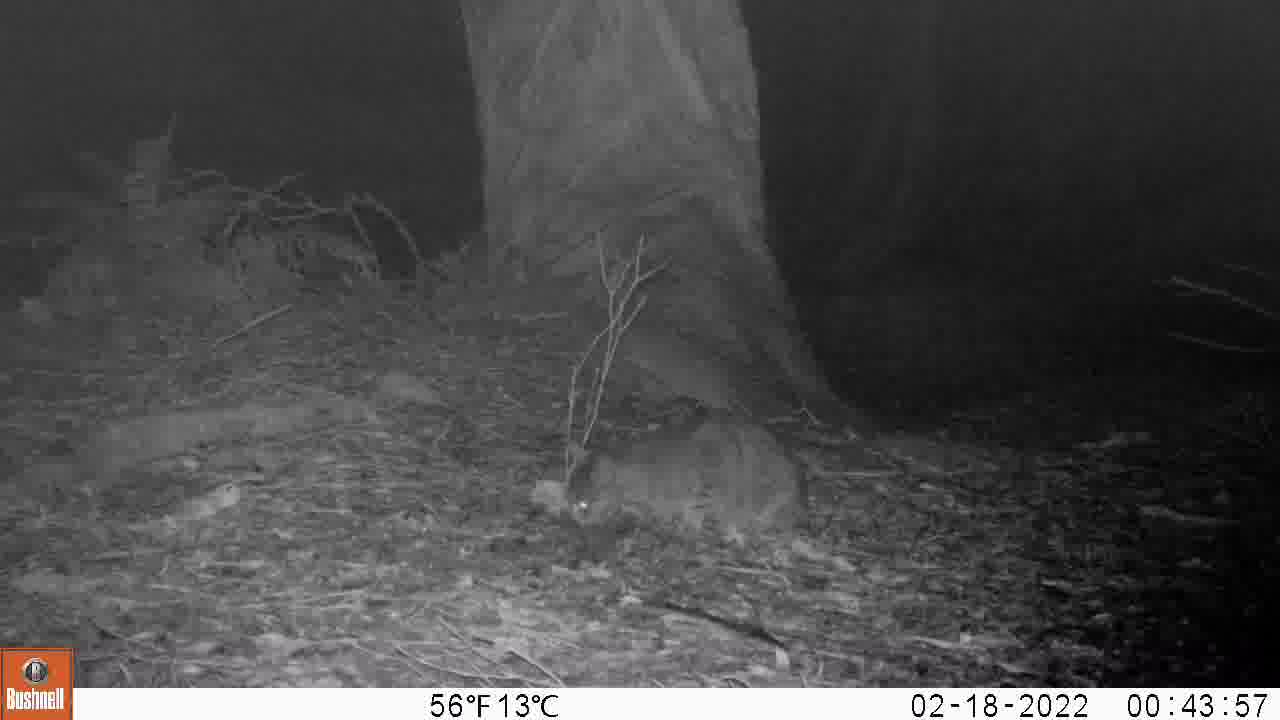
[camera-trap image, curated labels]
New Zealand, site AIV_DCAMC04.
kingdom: Animalia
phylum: Chordata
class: Mammalia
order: Carnivora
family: Felidae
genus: Felis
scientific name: Felis catus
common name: domestic cat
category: cat